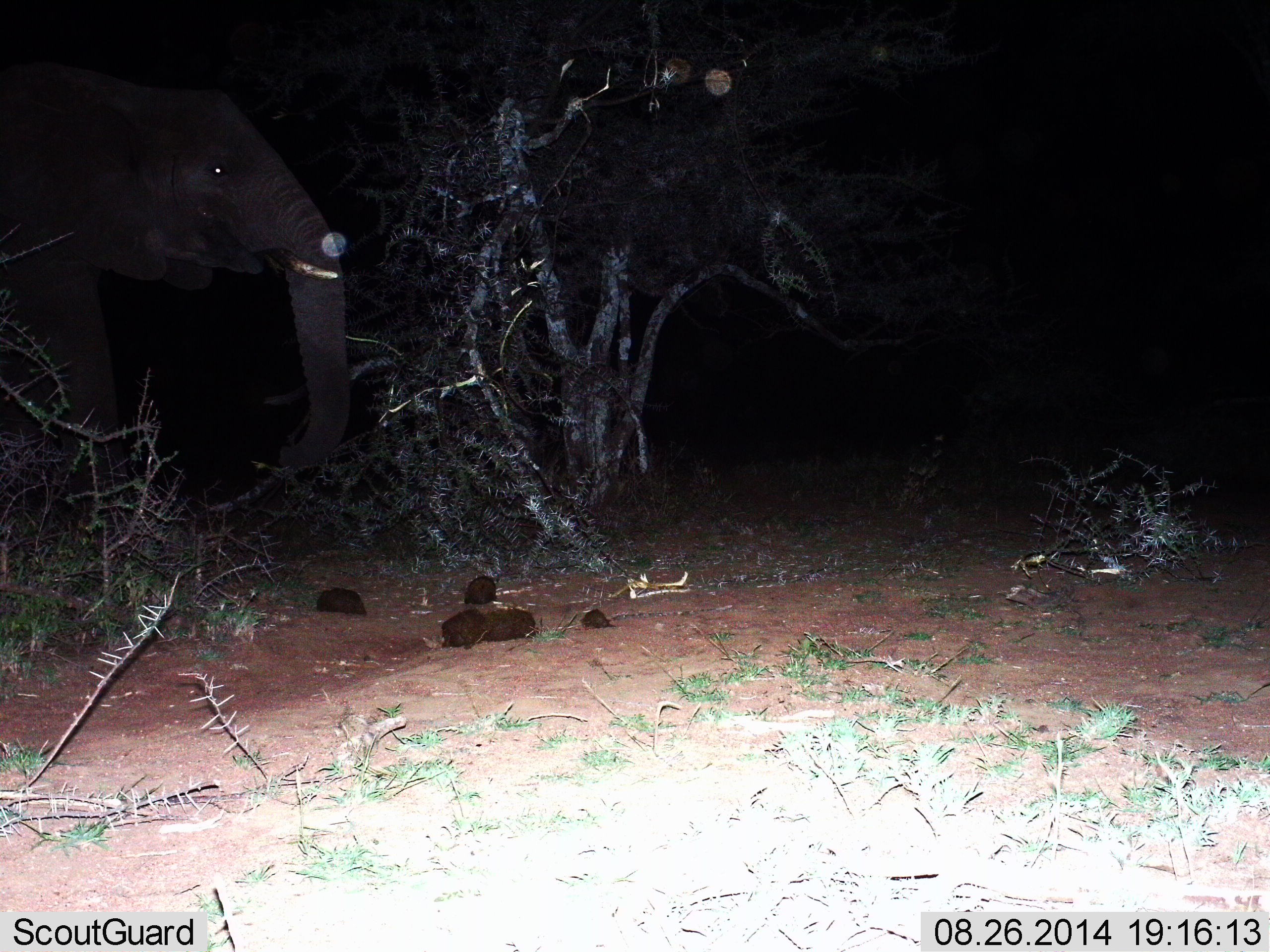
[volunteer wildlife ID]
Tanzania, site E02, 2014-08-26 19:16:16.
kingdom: Animalia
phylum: Chordata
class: Mammalia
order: Proboscidea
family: Elephantidae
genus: Loxodonta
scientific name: Loxodonta africana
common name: african bush elephant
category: elephant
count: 1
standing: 80%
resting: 0%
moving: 30%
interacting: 0%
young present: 0%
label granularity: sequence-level